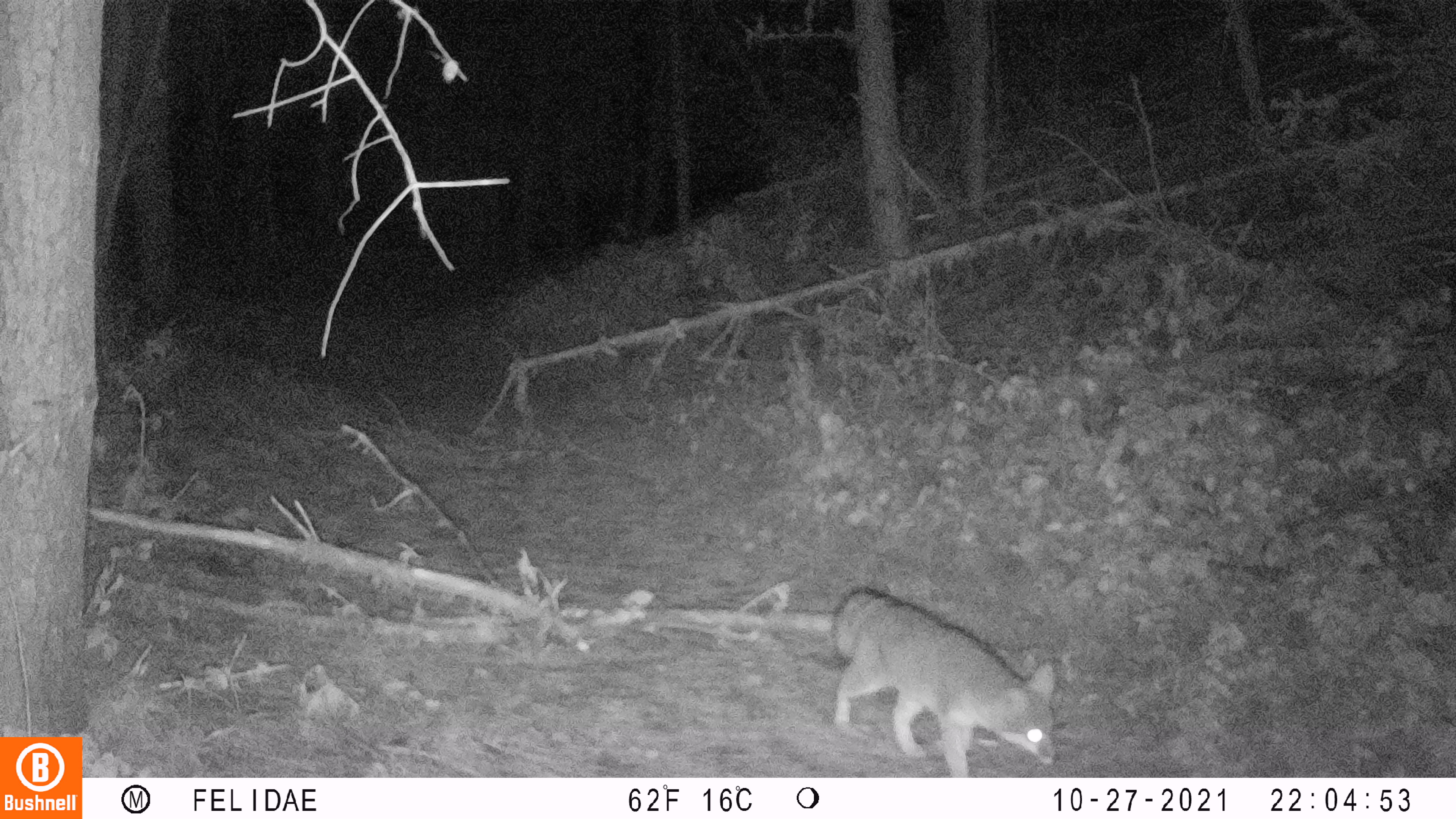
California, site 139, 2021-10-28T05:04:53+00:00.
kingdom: Animalia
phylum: Chordata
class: Mammalia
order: Carnivora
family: Canidae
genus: Urocyon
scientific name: Urocyon cinereoargenteus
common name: gray fox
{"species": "gray fox (Urocyon cinereoargenteus)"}